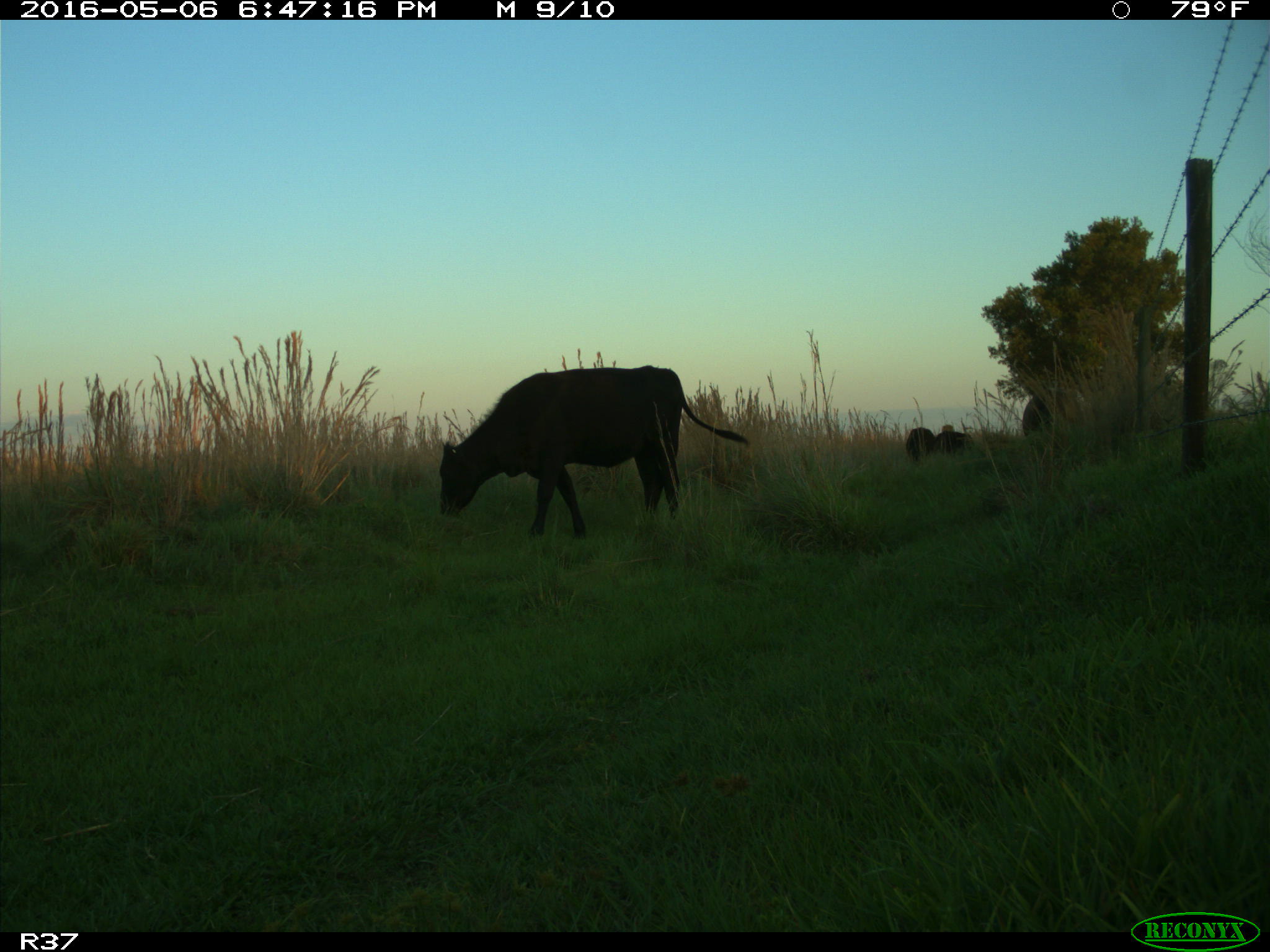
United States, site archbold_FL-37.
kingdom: Animalia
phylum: Chordata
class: Mammalia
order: Artiodactyla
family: Bovidae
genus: Bos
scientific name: Bos taurus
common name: domestic cow